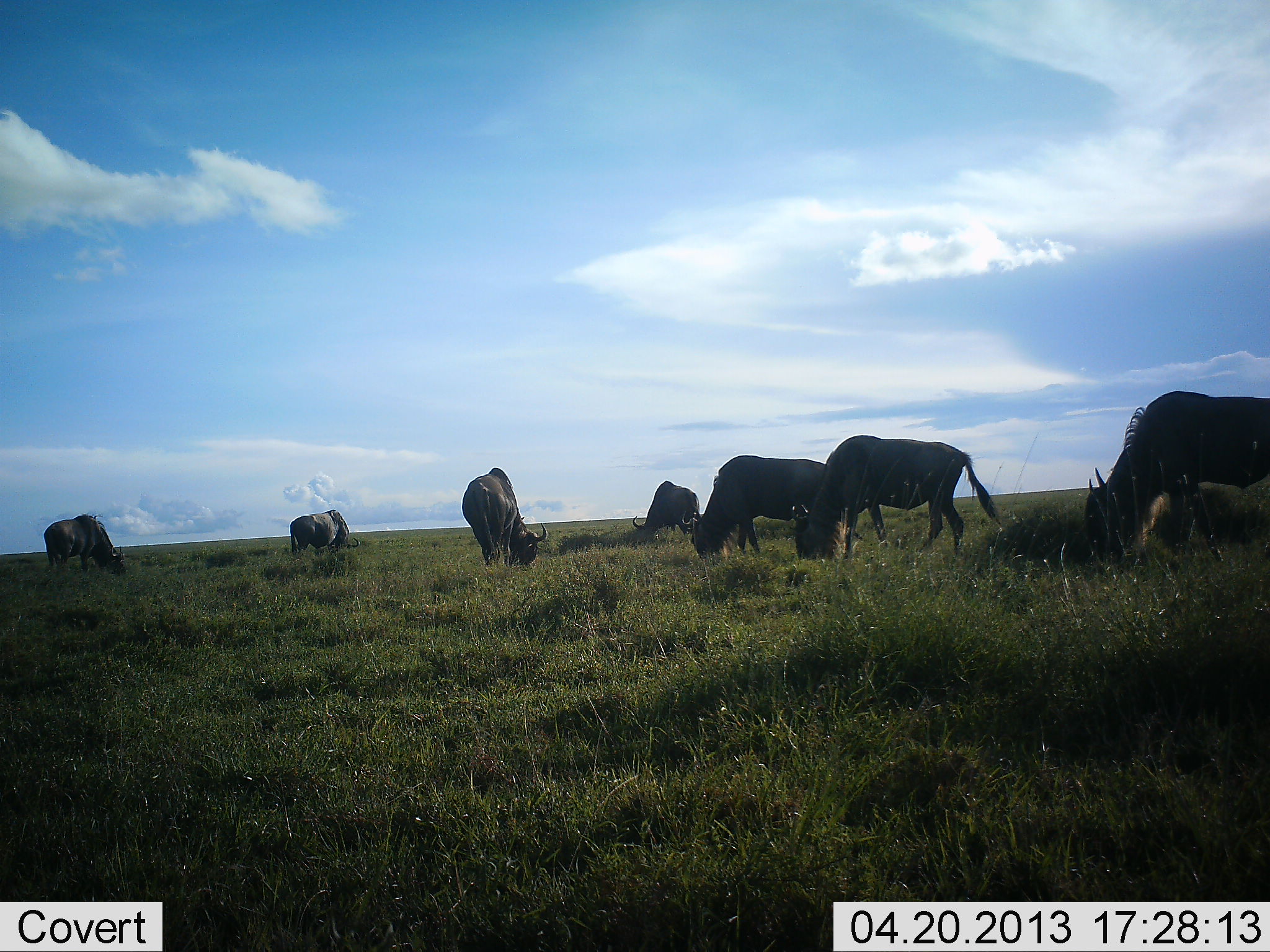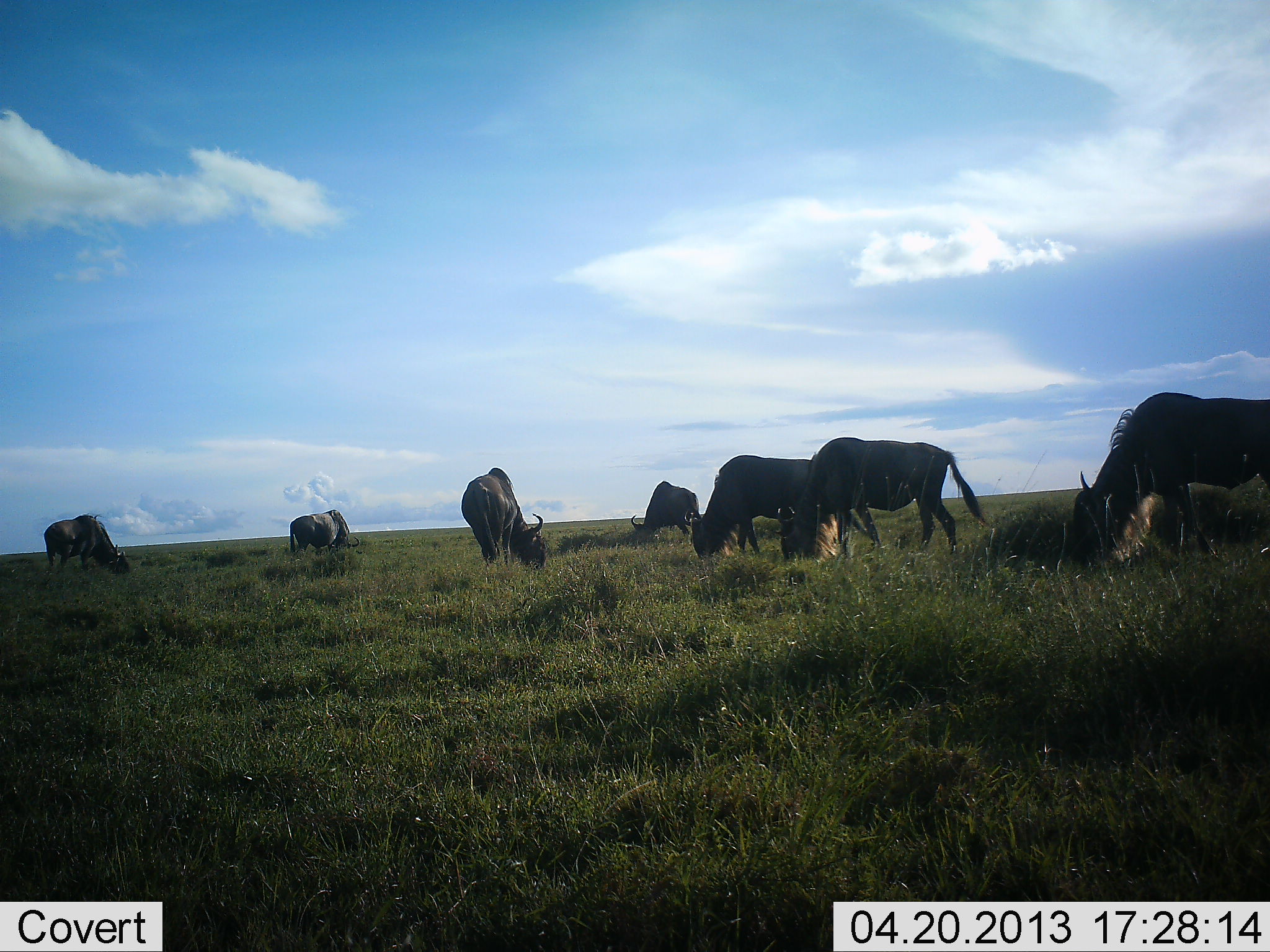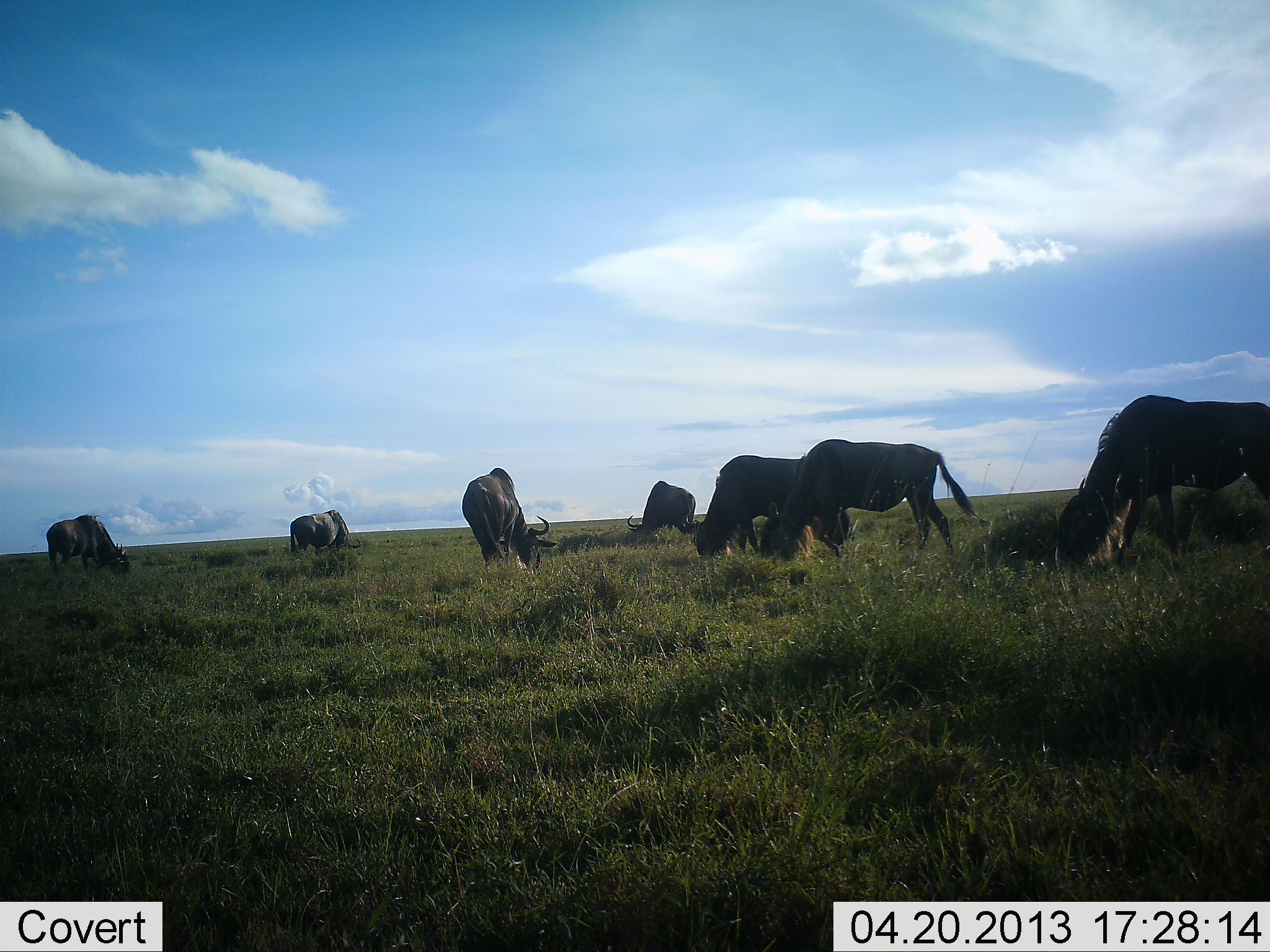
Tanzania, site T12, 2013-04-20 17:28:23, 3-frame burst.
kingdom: Animalia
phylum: Chordata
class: Mammalia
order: Artiodactyla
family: Bovidae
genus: Connochaetes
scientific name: Connochaetes taurinus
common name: blue wildebeest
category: wildebeest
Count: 7.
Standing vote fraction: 16%.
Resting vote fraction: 0%.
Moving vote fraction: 21%.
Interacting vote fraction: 0%.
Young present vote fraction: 0%.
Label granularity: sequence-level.